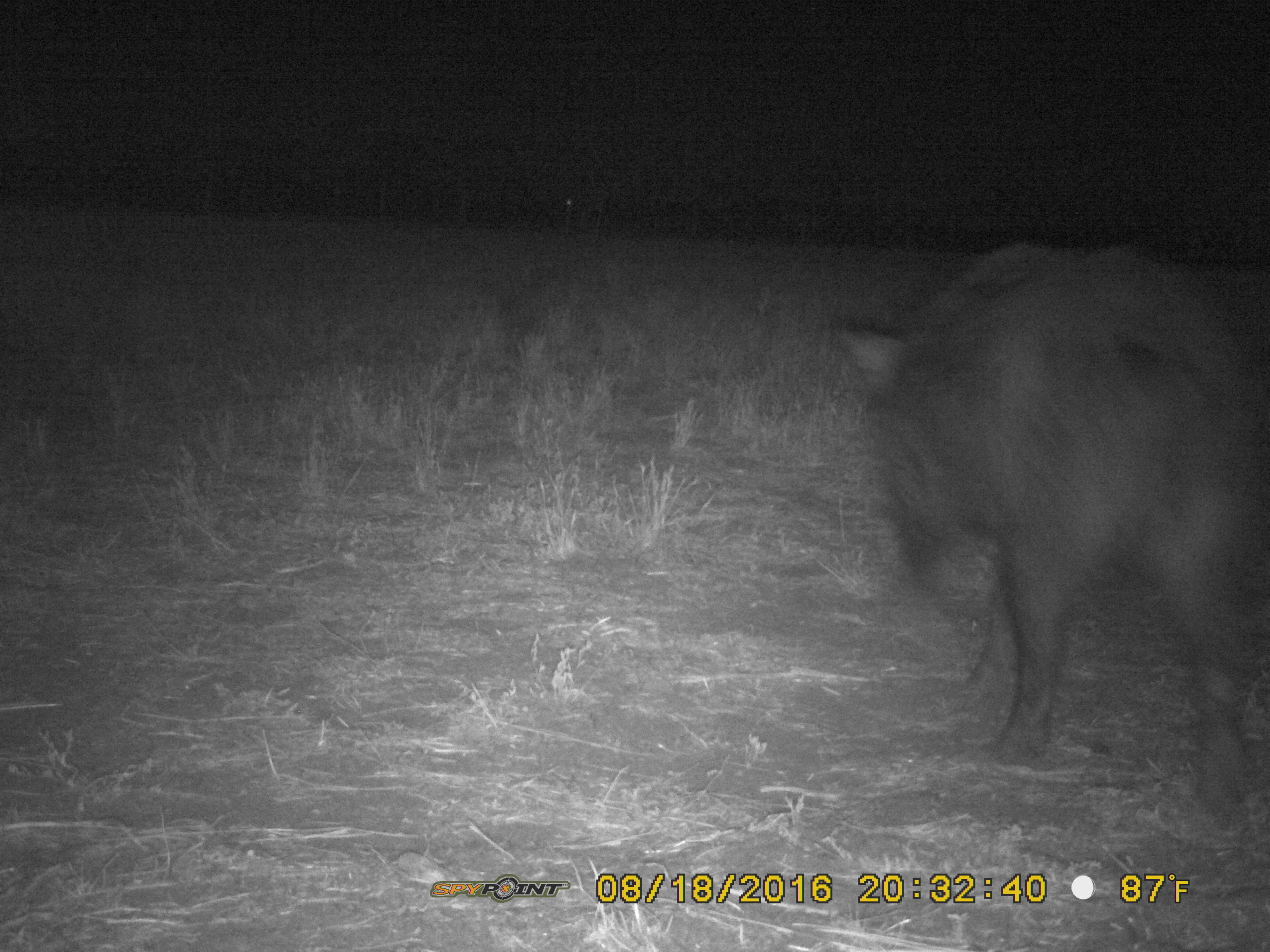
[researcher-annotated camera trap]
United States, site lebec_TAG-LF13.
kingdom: Animalia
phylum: Chordata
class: Mammalia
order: Artiodactyla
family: Suidae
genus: Sus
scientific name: Sus scrofa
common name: wild boar